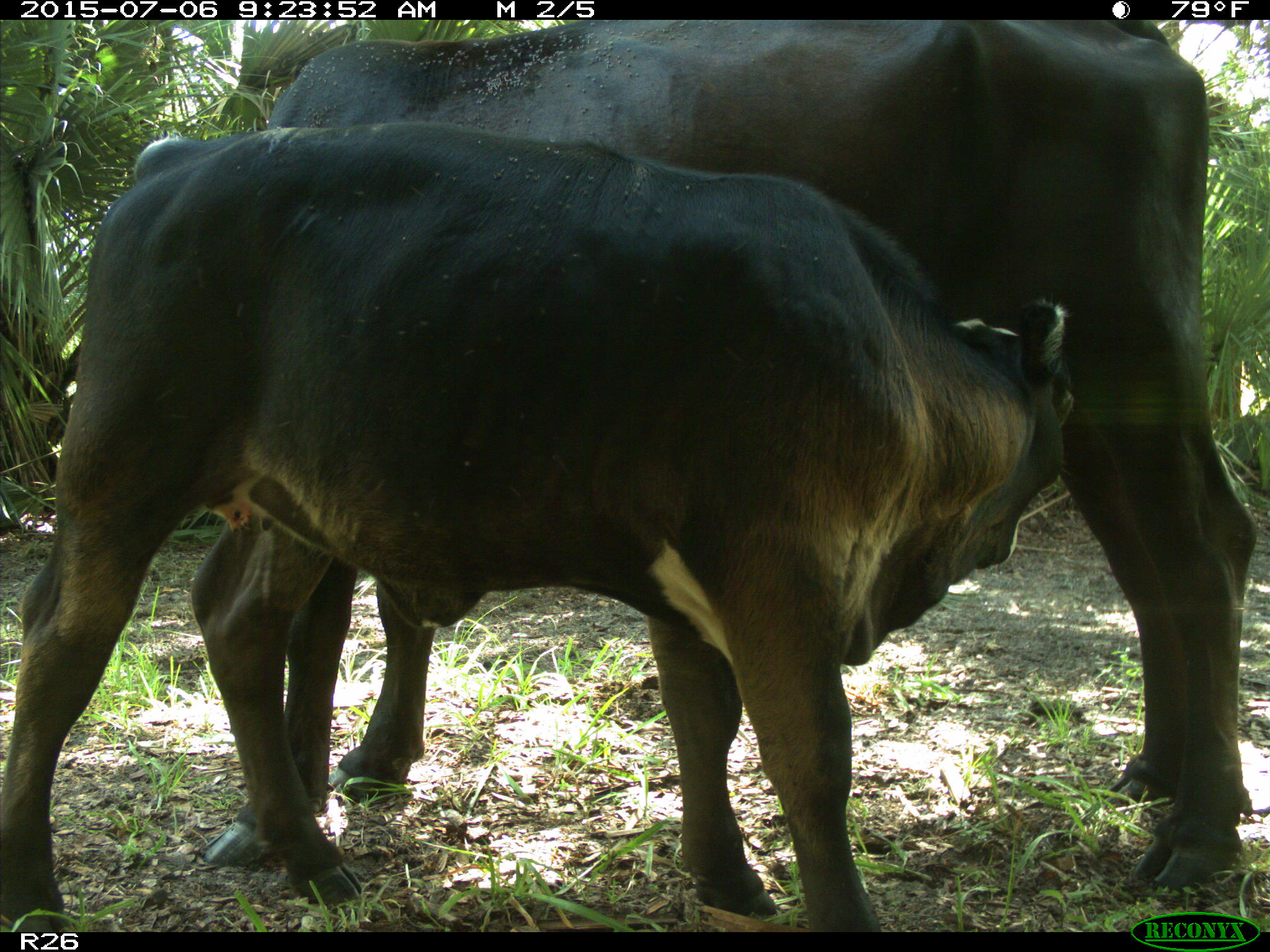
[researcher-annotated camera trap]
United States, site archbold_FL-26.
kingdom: Animalia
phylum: Chordata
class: Mammalia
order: Artiodactyla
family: Bovidae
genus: Bos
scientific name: Bos taurus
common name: domestic cow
Bos taurus (domestic cow).